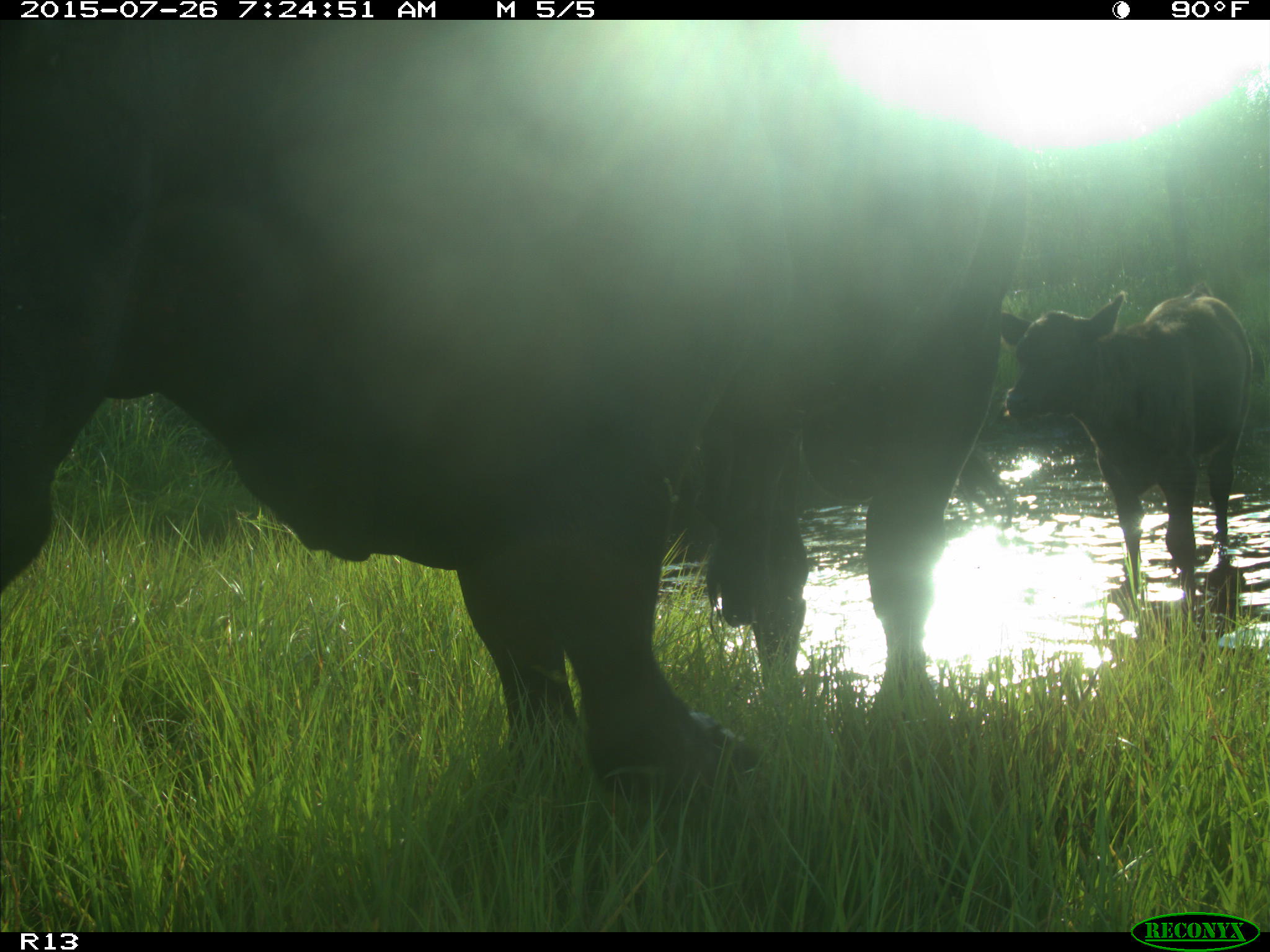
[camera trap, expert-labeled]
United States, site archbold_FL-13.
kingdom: Animalia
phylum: Chordata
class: Mammalia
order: Artiodactyla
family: Bovidae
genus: Bos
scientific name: Bos taurus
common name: domestic cow